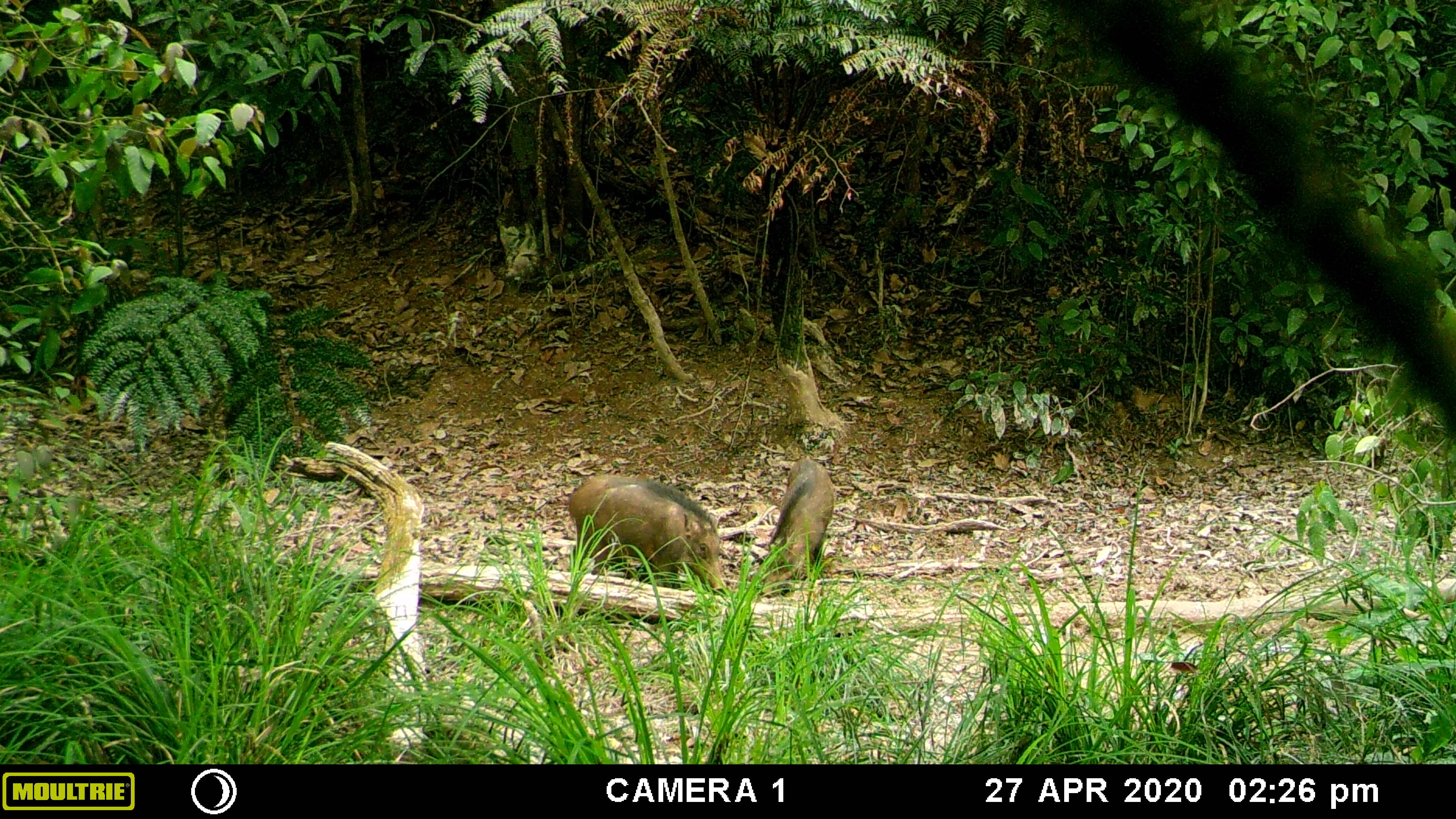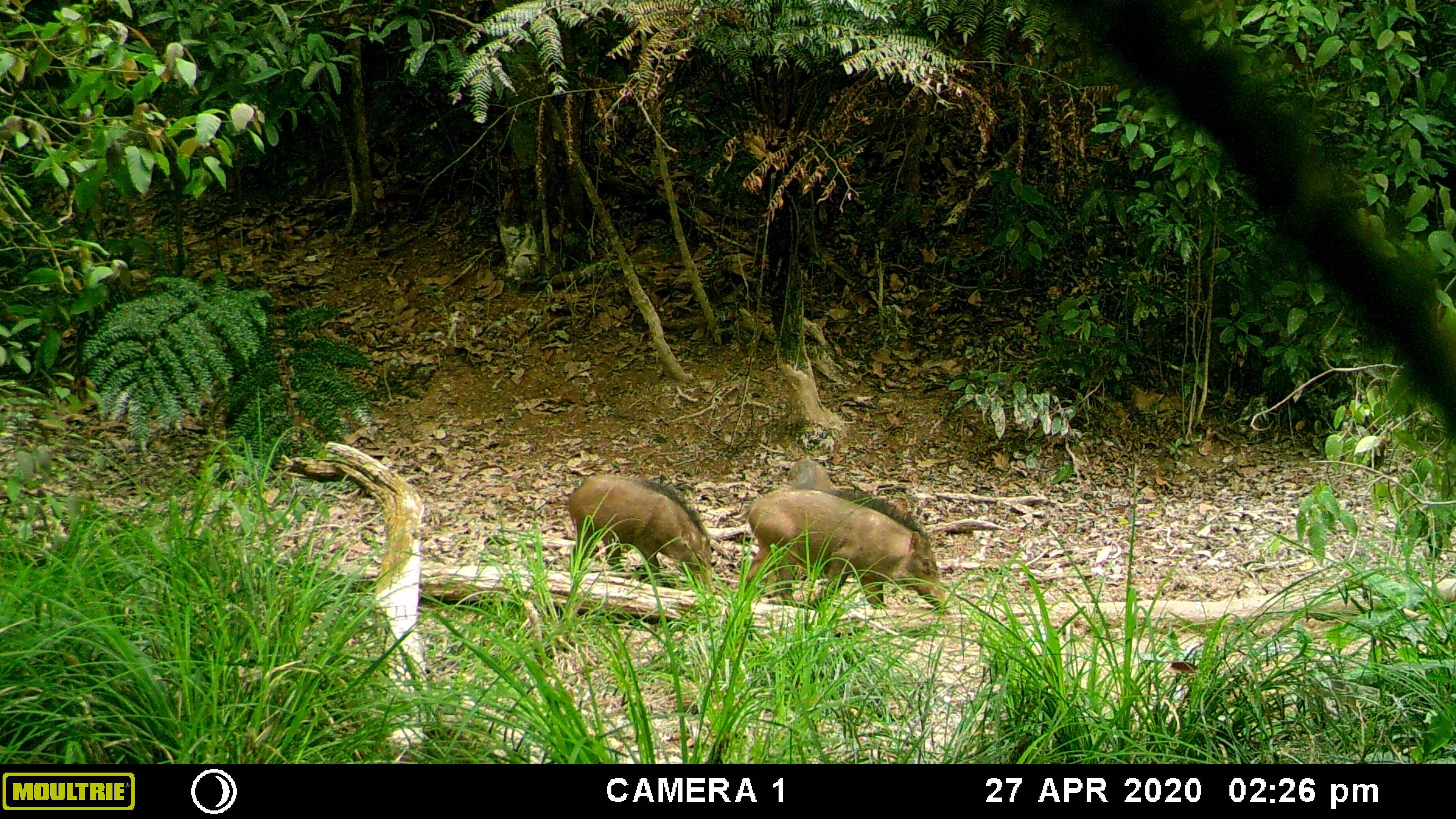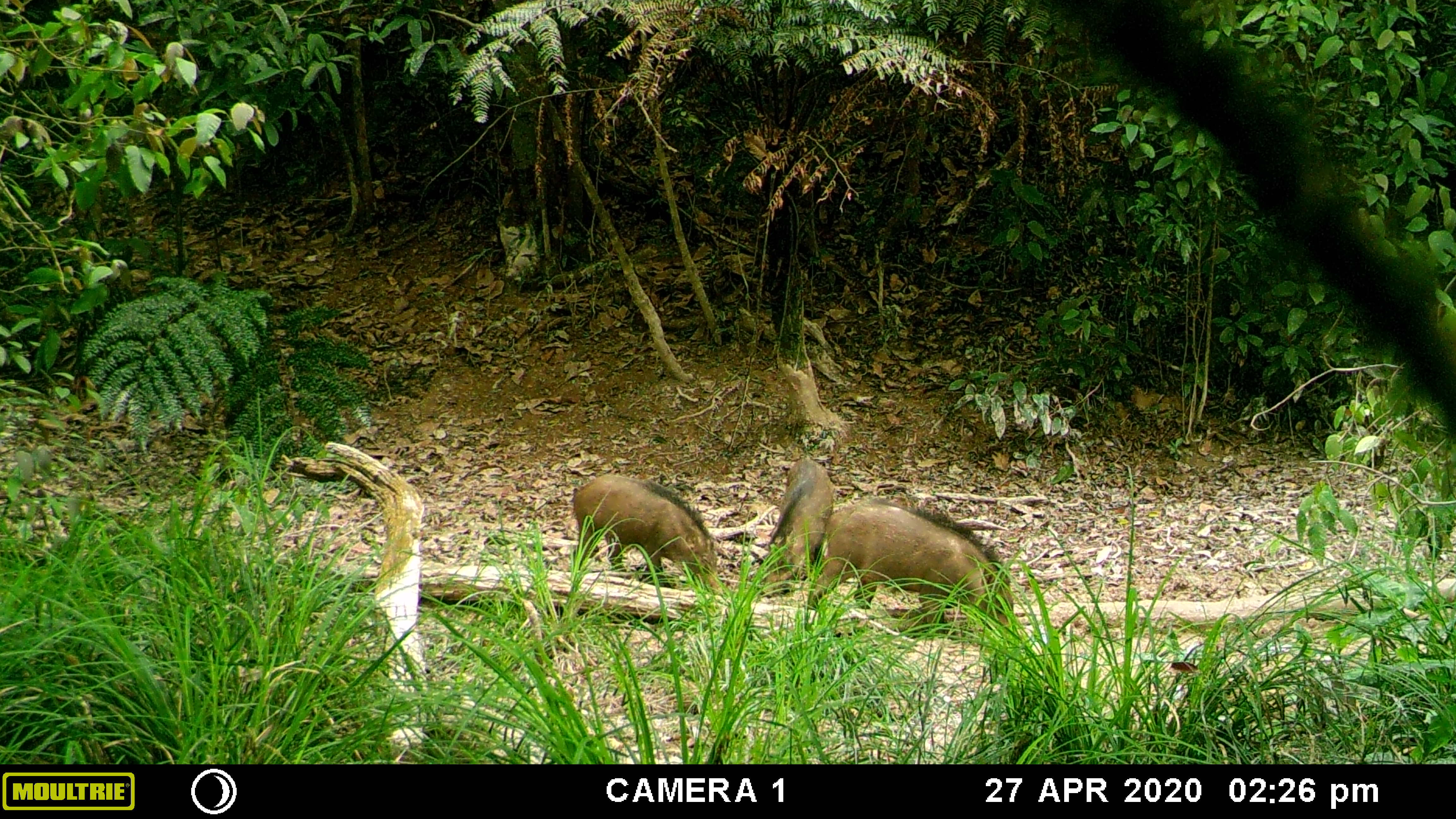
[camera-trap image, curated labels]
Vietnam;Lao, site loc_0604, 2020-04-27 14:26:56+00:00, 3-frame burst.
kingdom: Animalia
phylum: Chordata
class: Mammalia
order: Artiodactyla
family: Suidae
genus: Sus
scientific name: Sus scrofa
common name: eurasian wild pig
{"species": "eurasian wild pig (Sus scrofa)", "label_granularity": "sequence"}